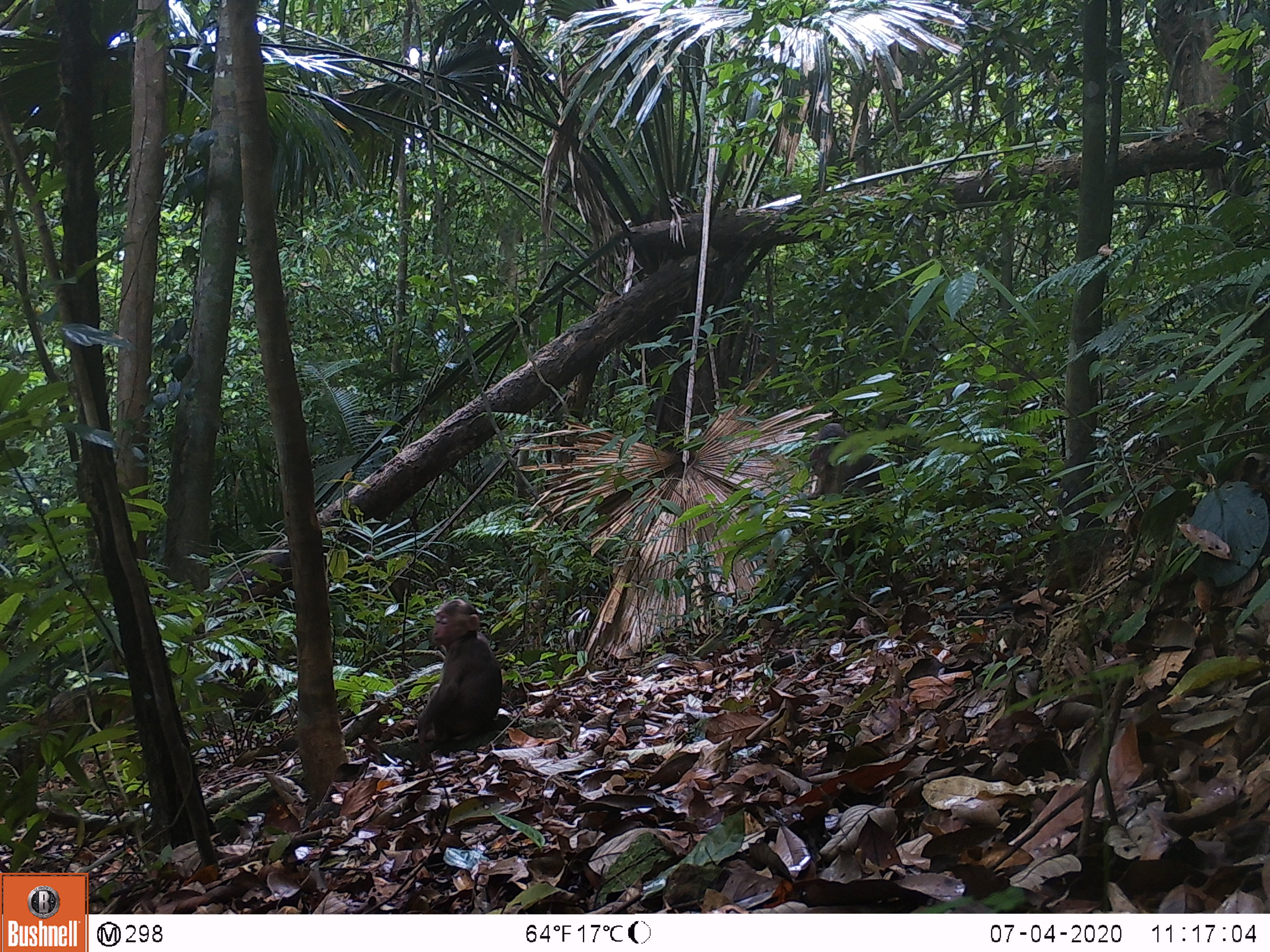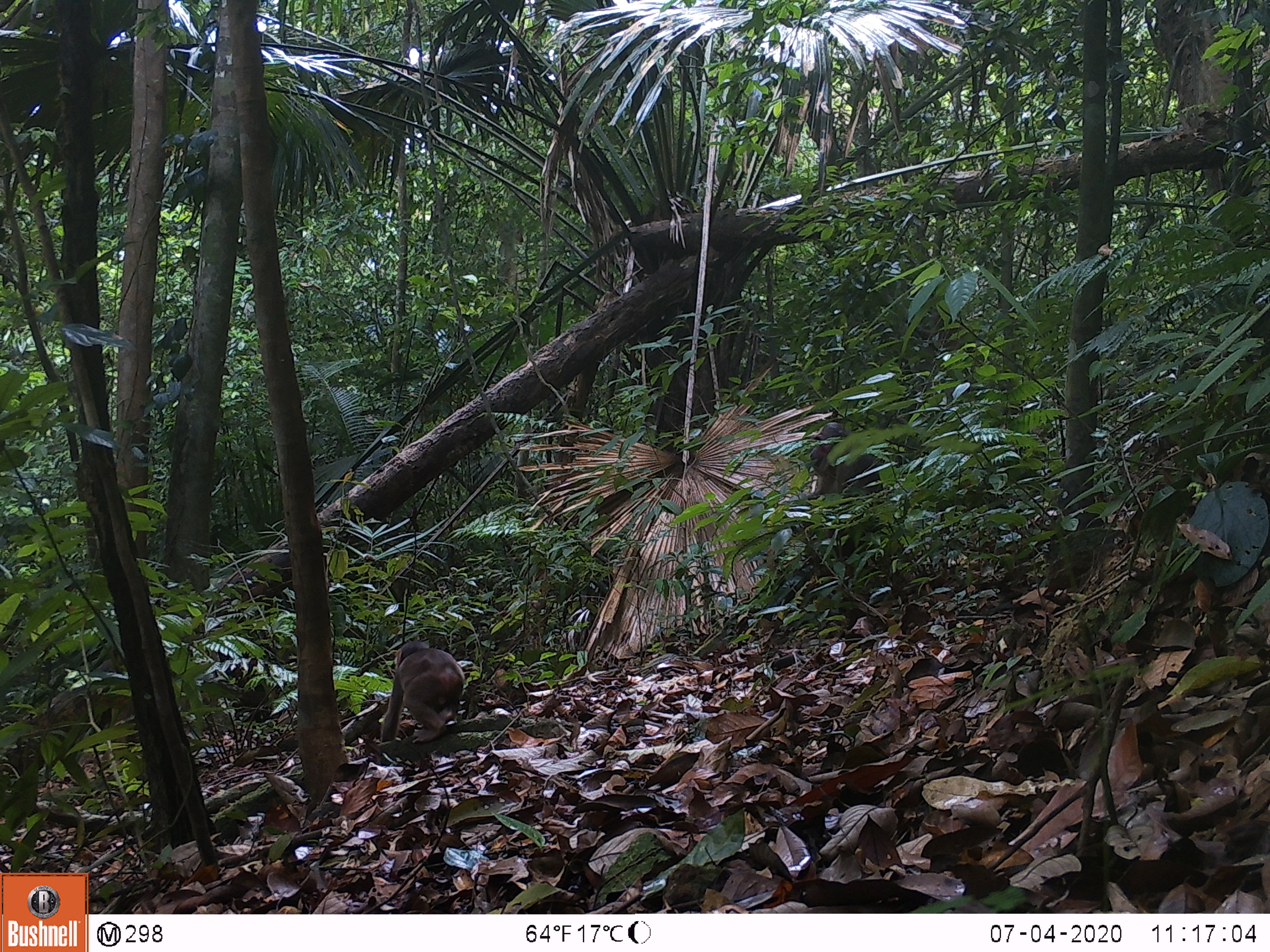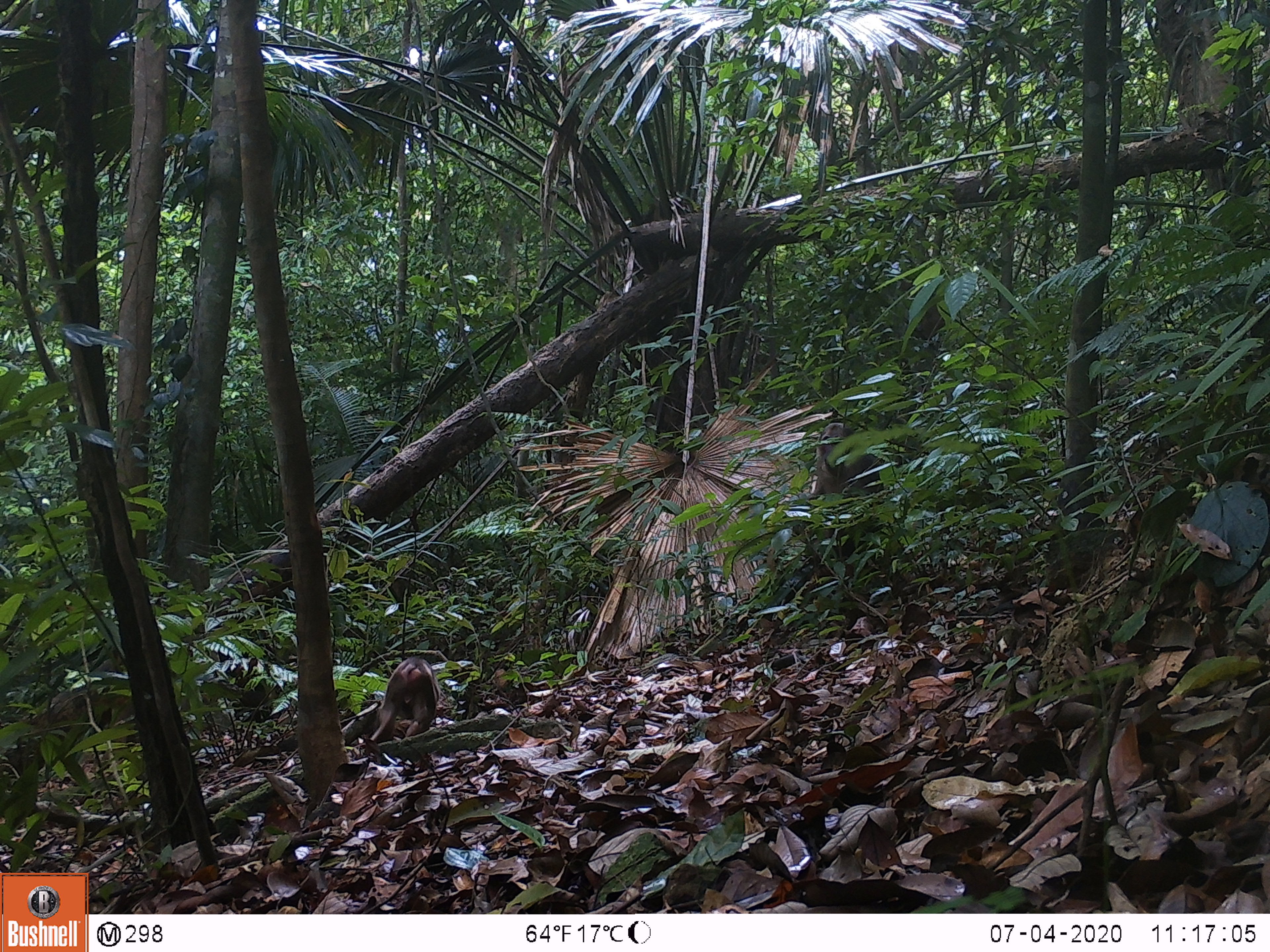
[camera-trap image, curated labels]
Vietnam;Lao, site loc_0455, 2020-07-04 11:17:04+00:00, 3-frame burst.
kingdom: Animalia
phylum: Chordata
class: Mammalia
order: Primates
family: Cercopithecidae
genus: Macaca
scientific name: Macaca arctoides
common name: stump-tailed macaque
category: stump tailed macaque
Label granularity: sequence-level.